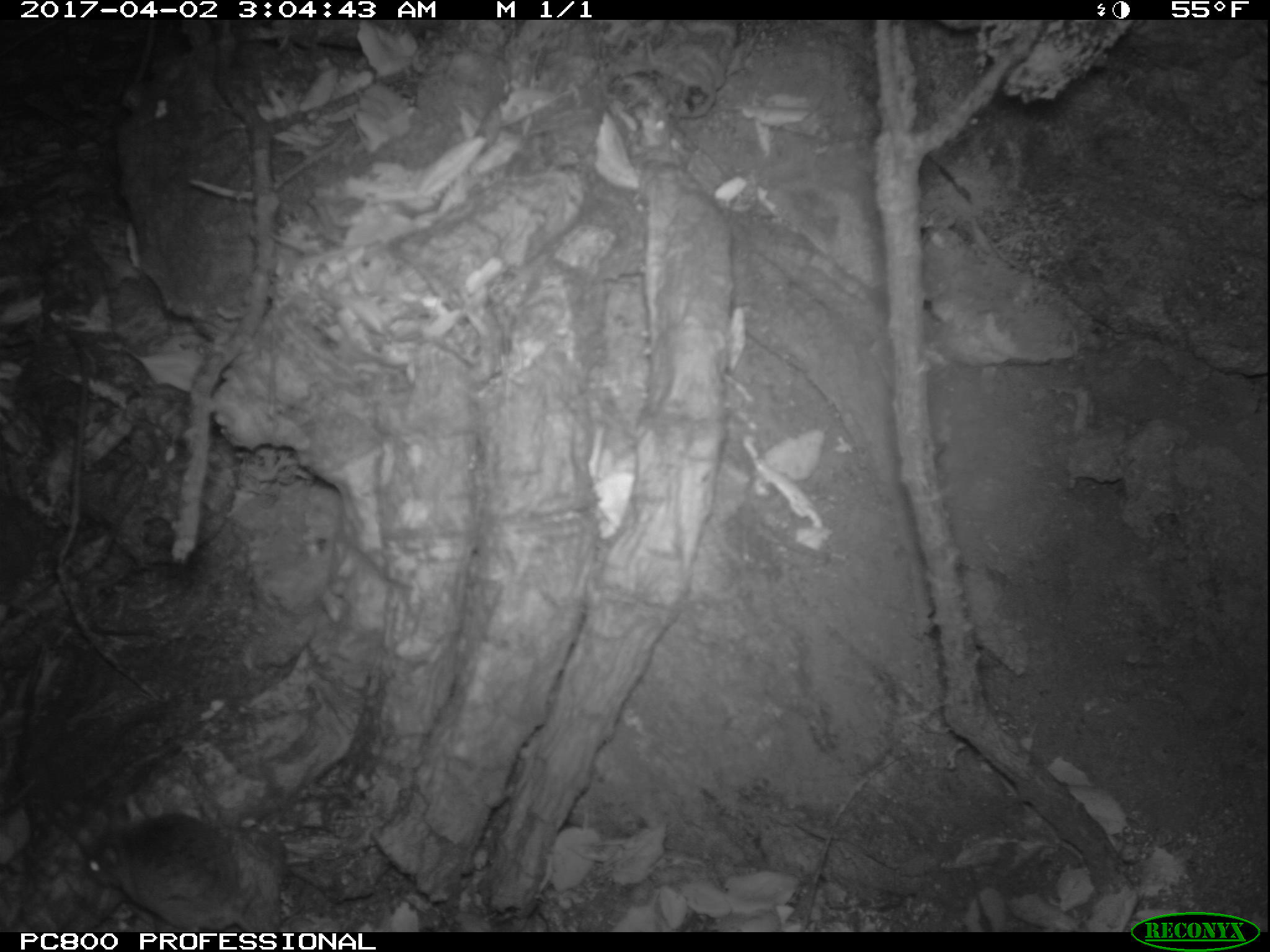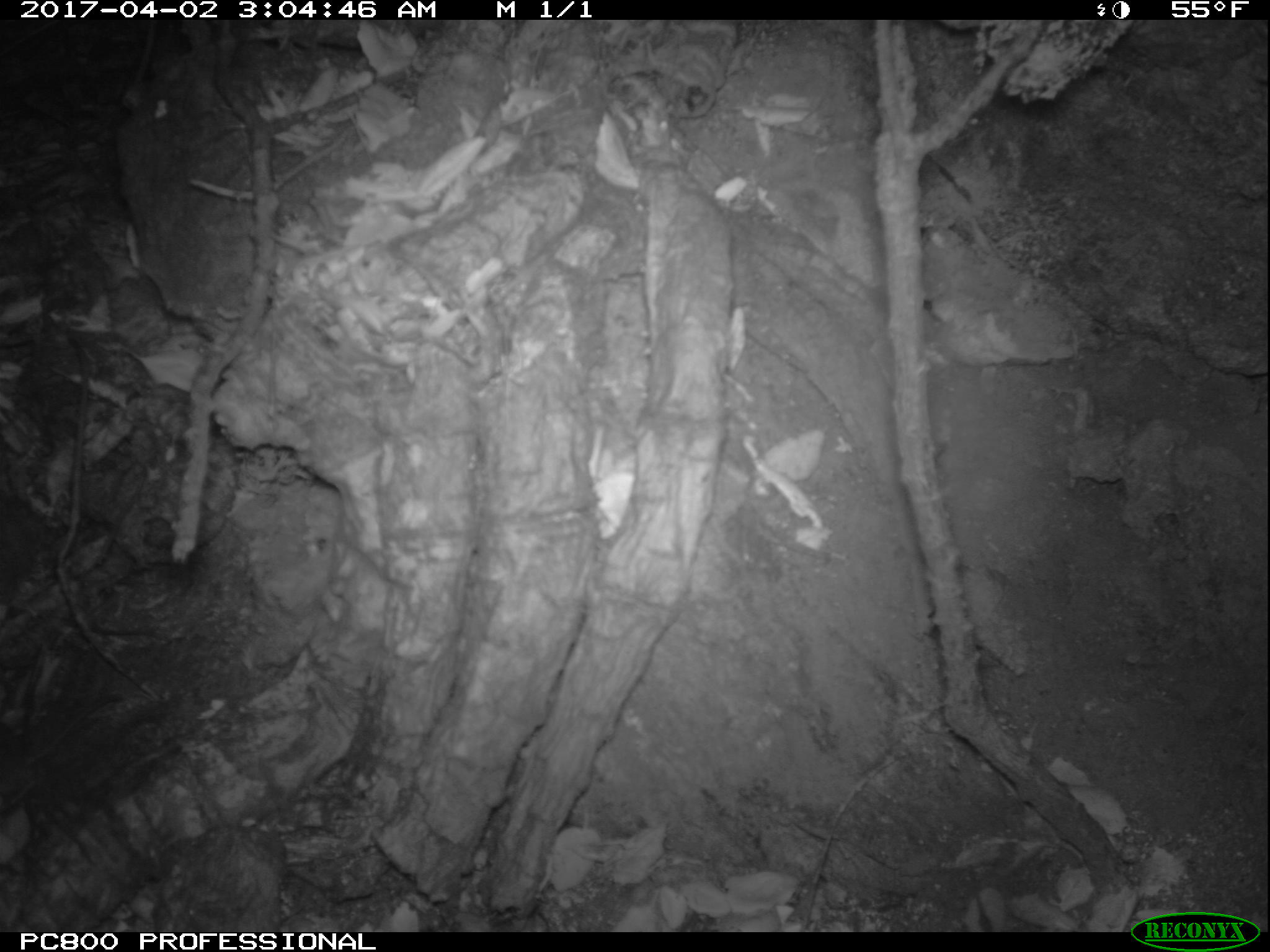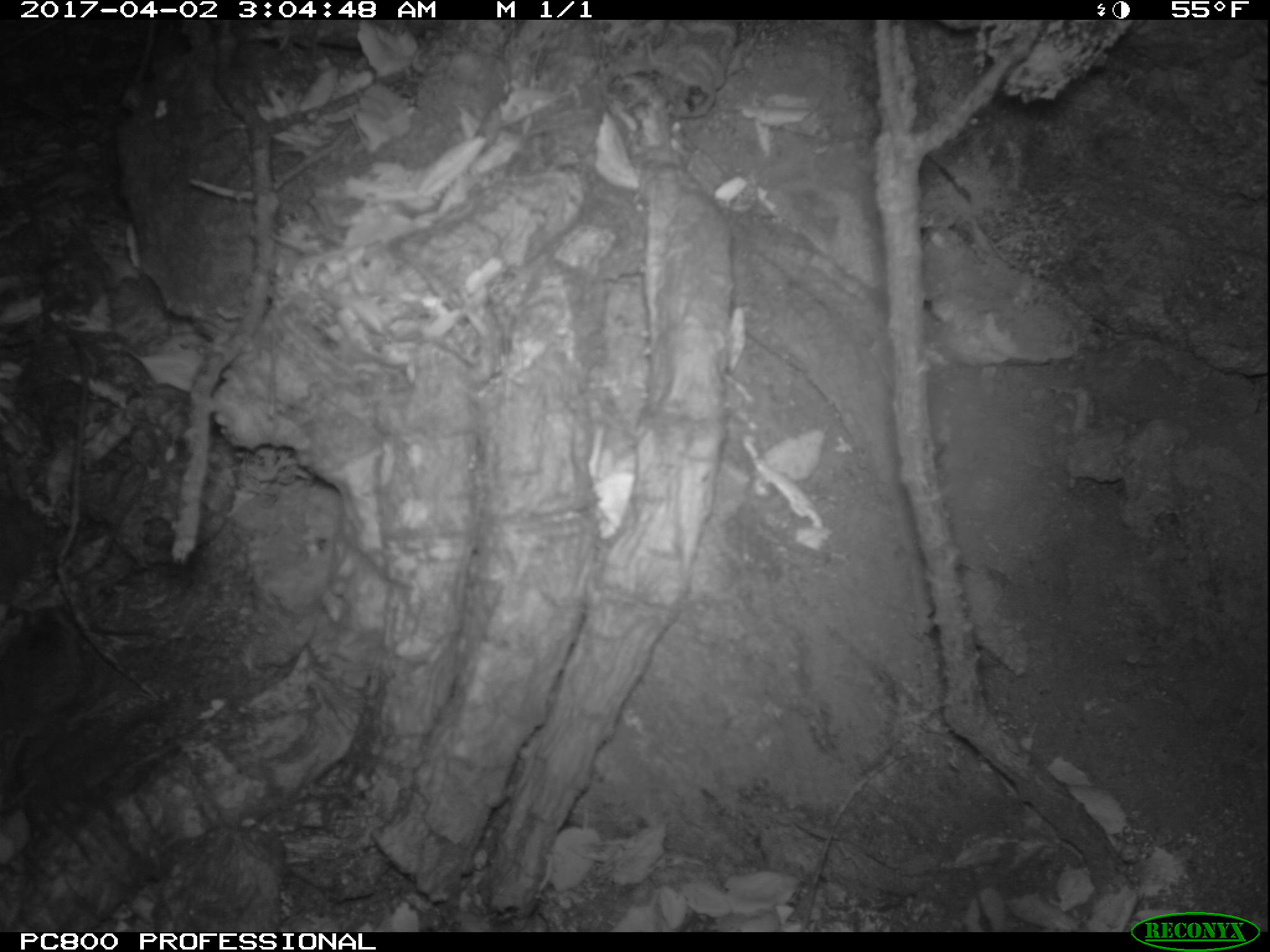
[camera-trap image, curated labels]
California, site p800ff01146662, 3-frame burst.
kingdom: Animalia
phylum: Chordata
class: Mammalia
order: Rodentia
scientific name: Rodentia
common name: rodent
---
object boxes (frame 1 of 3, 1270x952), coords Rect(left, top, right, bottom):
rodent: Rect(73, 811, 296, 932)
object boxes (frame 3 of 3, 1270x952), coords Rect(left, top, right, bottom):
rodent: Rect(0, 606, 84, 783)